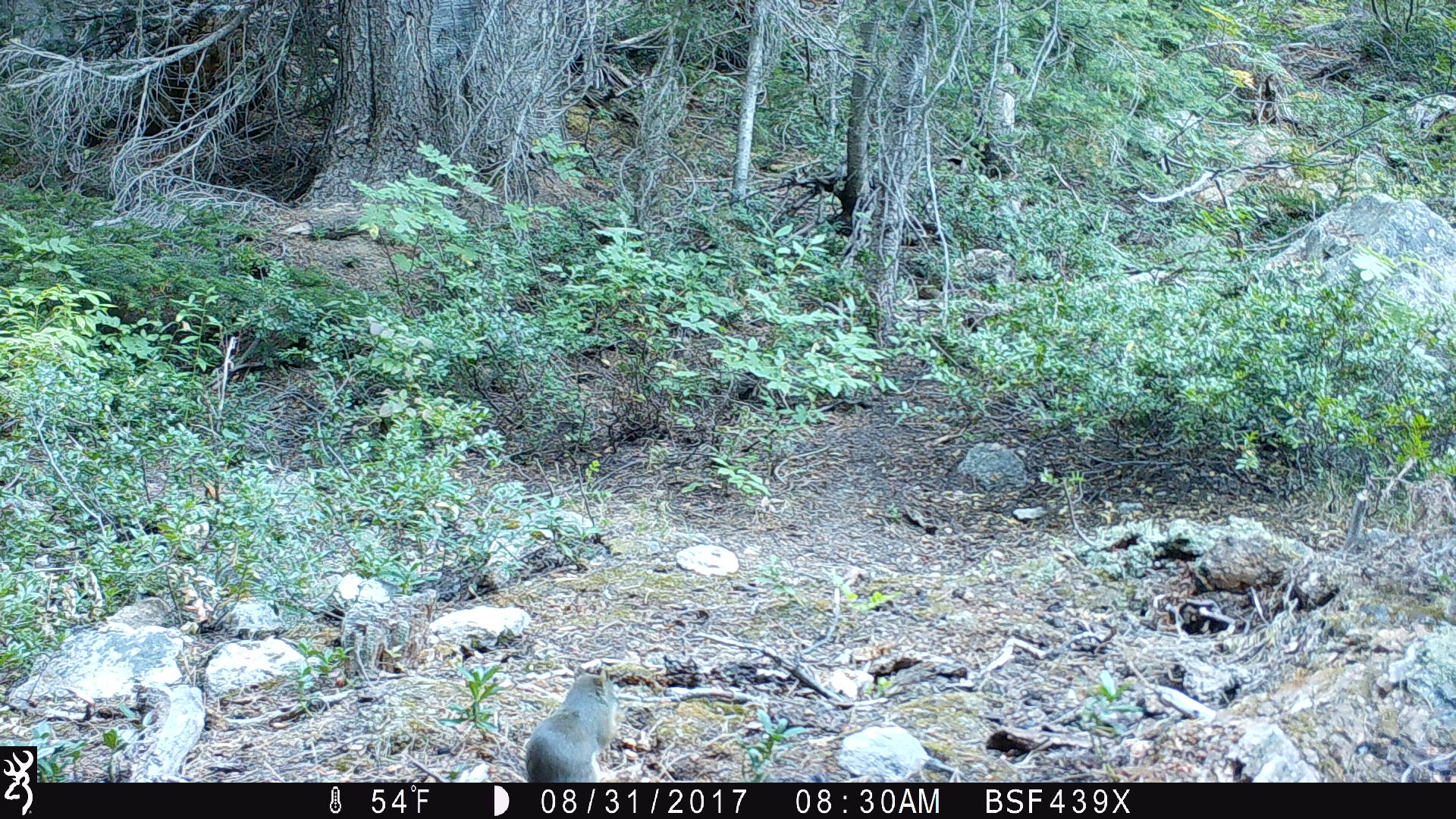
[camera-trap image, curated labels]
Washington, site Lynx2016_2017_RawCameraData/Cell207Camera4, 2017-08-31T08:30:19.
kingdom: Animalia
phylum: Chordata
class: Mammalia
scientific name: Mammalia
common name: small mammal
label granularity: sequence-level